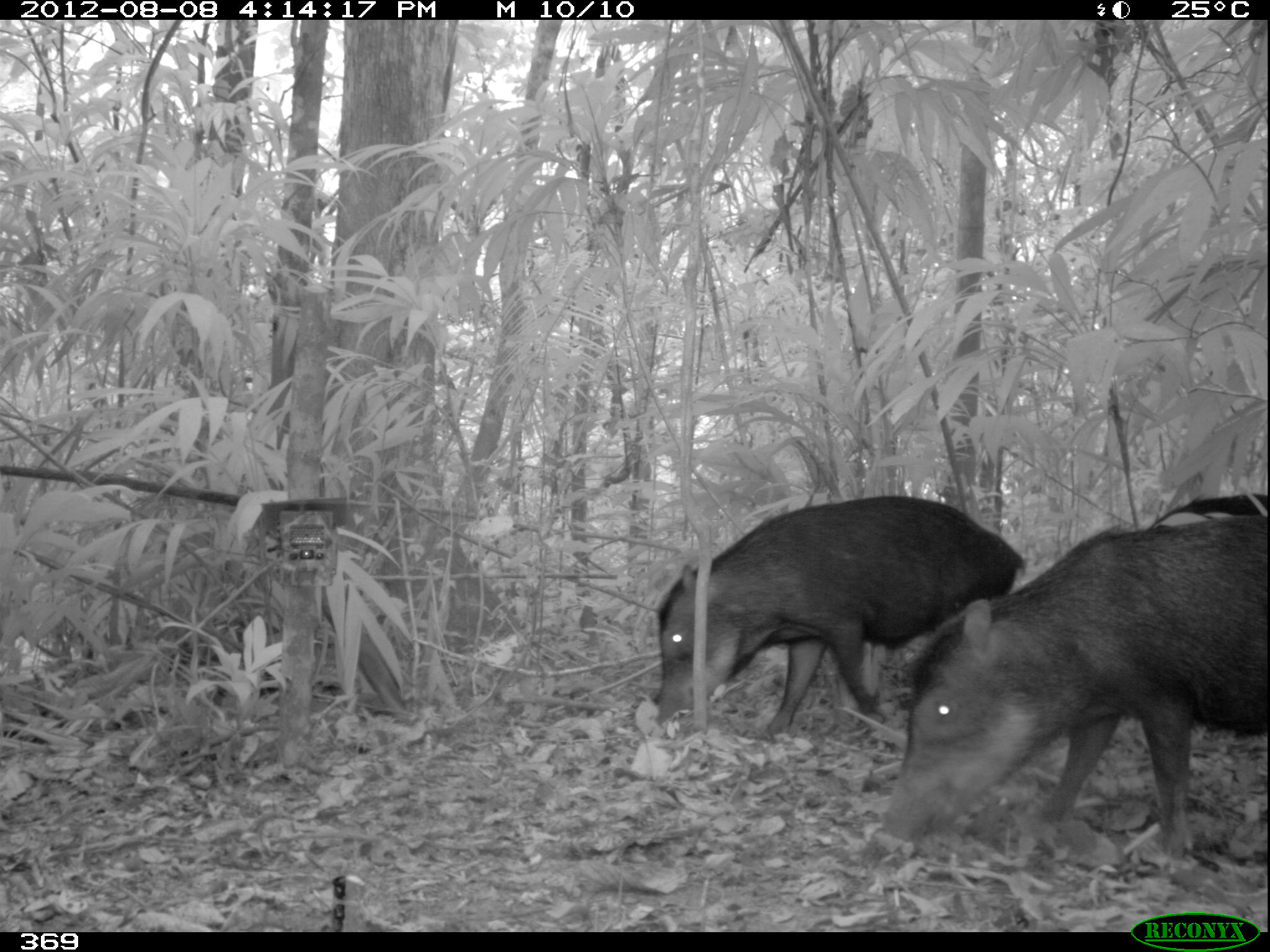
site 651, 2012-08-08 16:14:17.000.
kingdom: Animalia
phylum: Chordata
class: Mammalia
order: Artiodactyla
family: Tayassuidae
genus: Tayassu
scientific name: Tayassu pecari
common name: white-lipped peccary